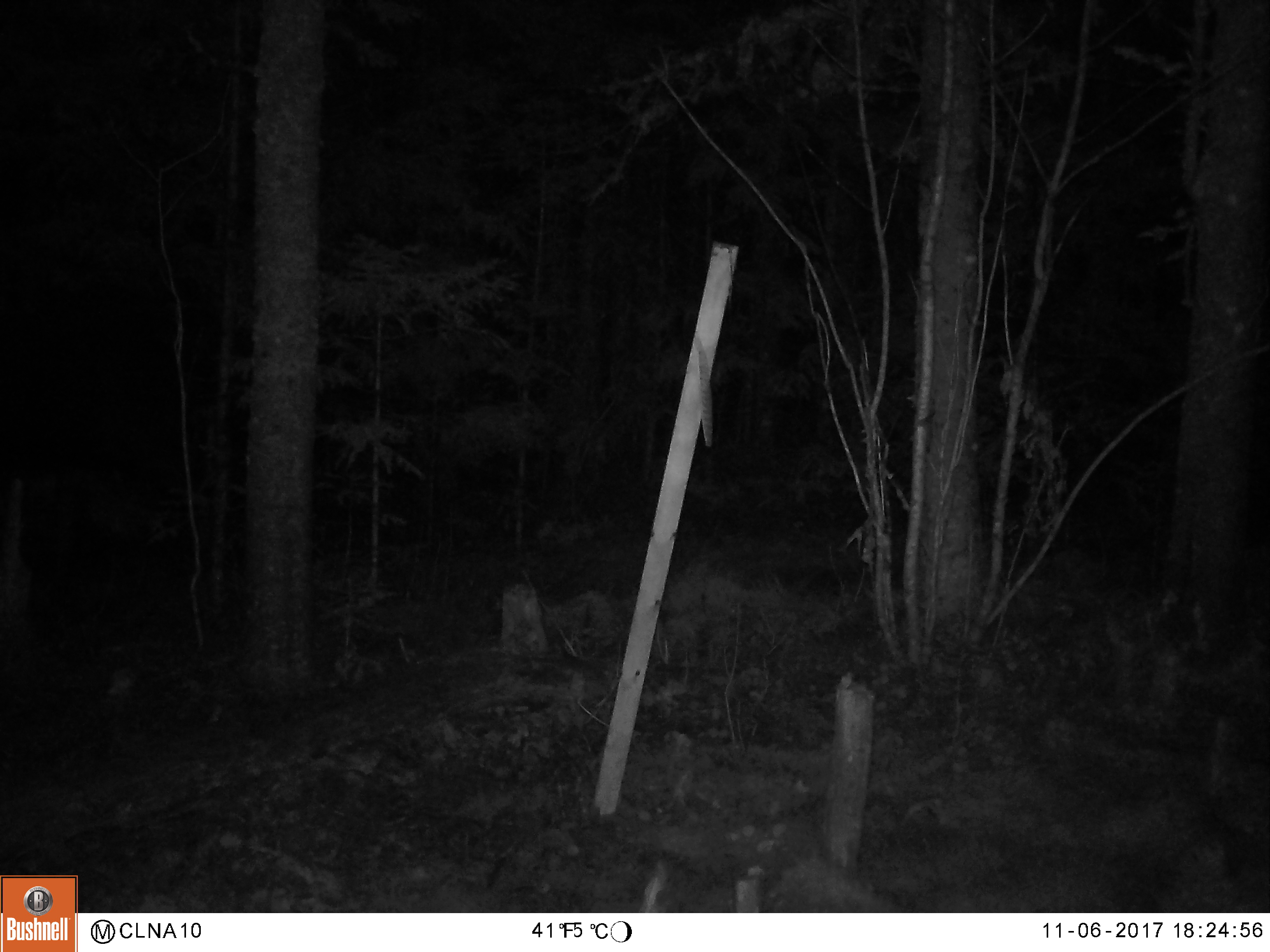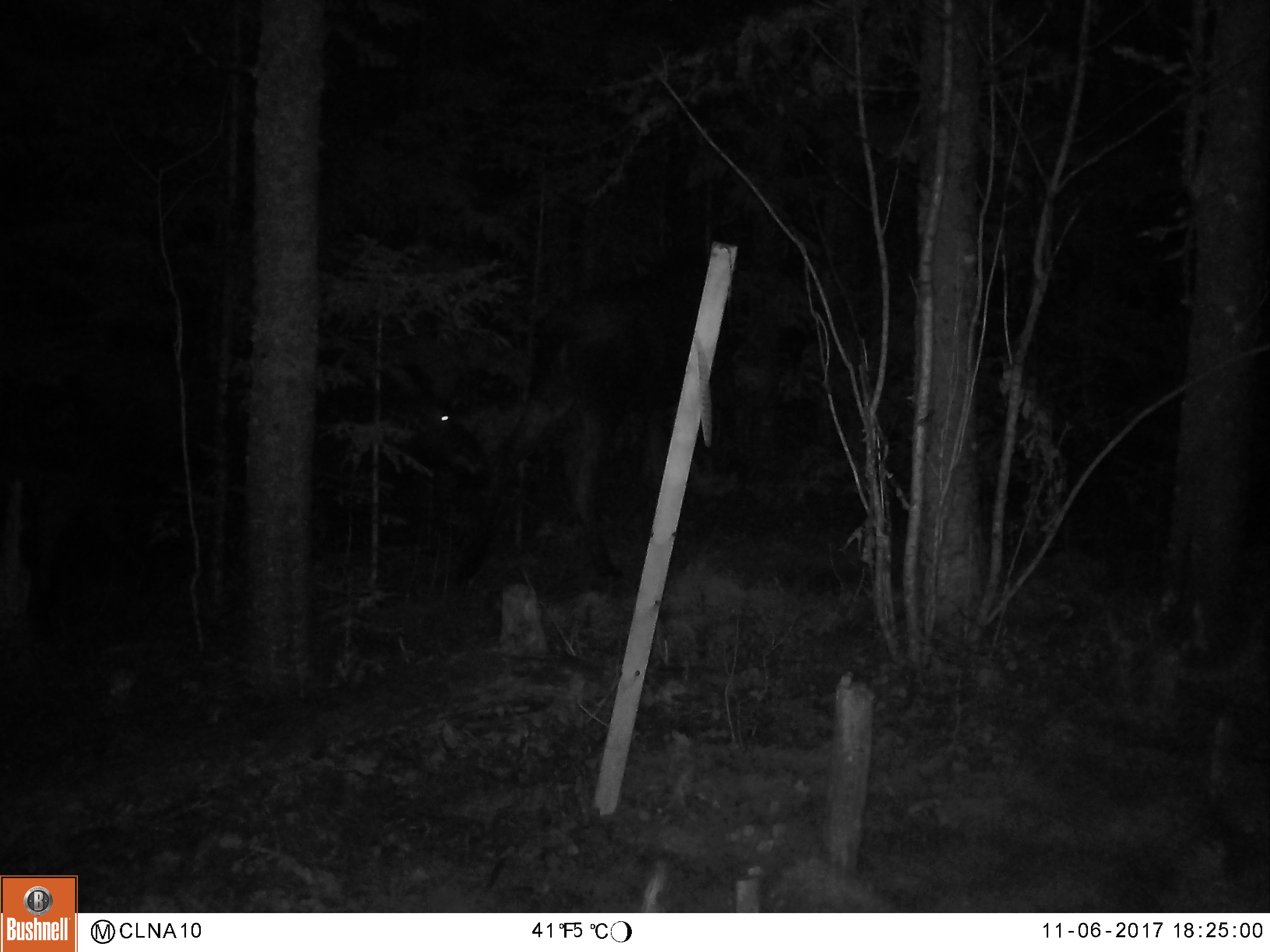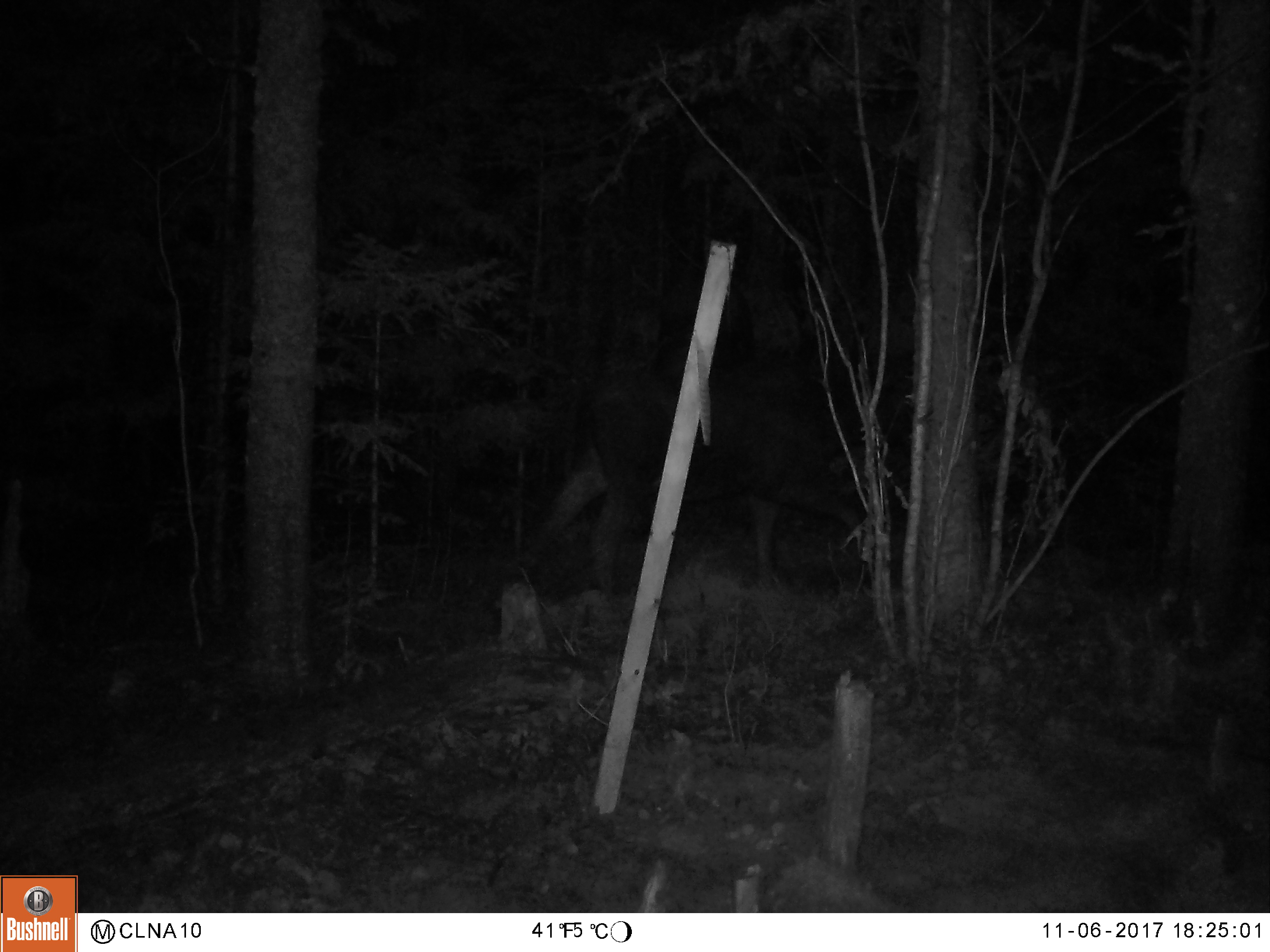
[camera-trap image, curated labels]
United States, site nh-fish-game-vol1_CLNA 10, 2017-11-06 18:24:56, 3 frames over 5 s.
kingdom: Animalia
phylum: Chordata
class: Mammalia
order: Artiodactyla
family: Cervidae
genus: Alces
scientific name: Alces alces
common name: moose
Moose (Alces alces).